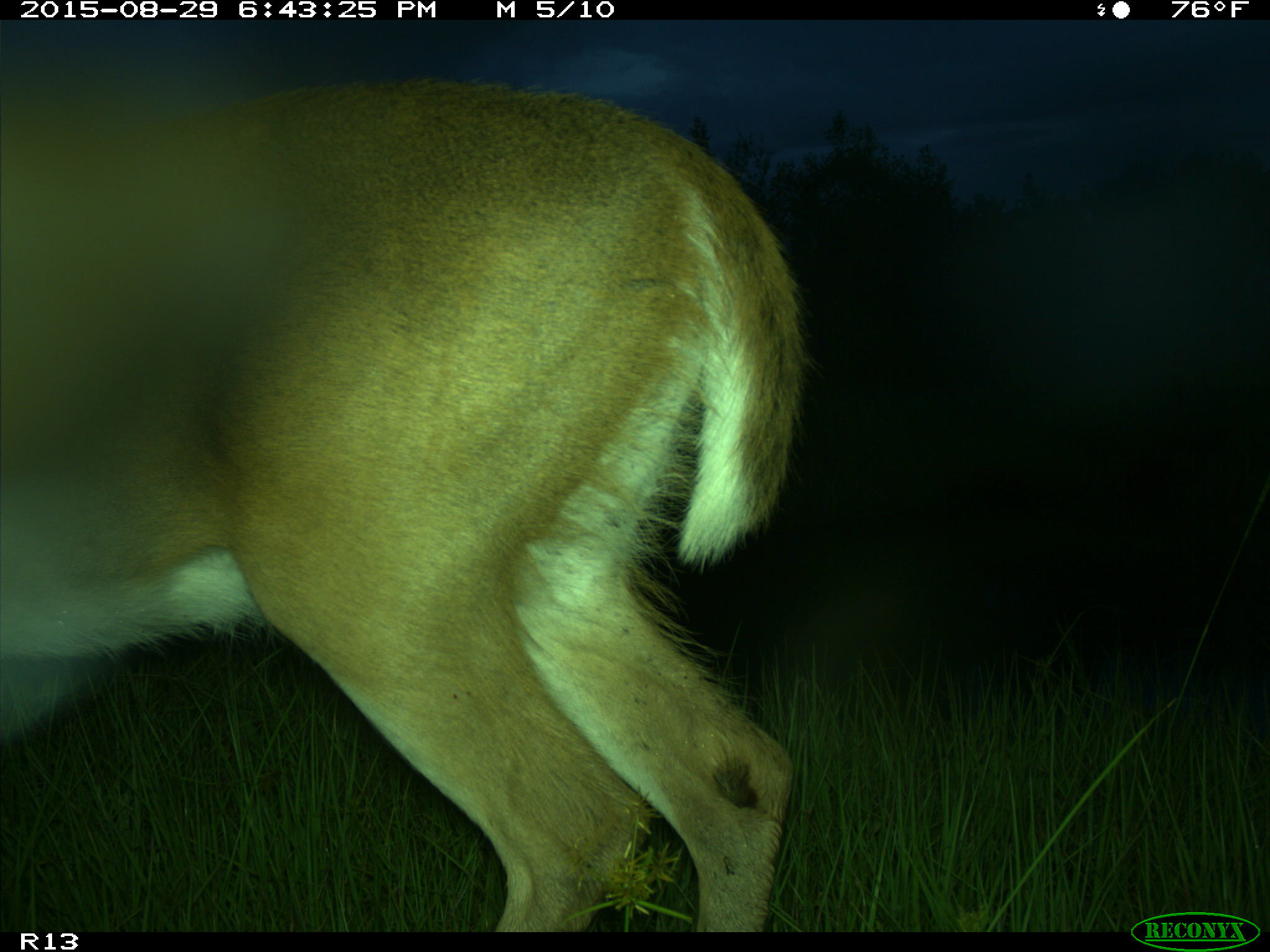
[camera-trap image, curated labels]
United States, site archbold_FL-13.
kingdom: Animalia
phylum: Chordata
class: Mammalia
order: Artiodactyla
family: Cervidae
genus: Odocoileus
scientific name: Odocoileus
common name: deer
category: unidentified deer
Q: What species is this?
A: Unidentified deer (deer) (Odocoileus).